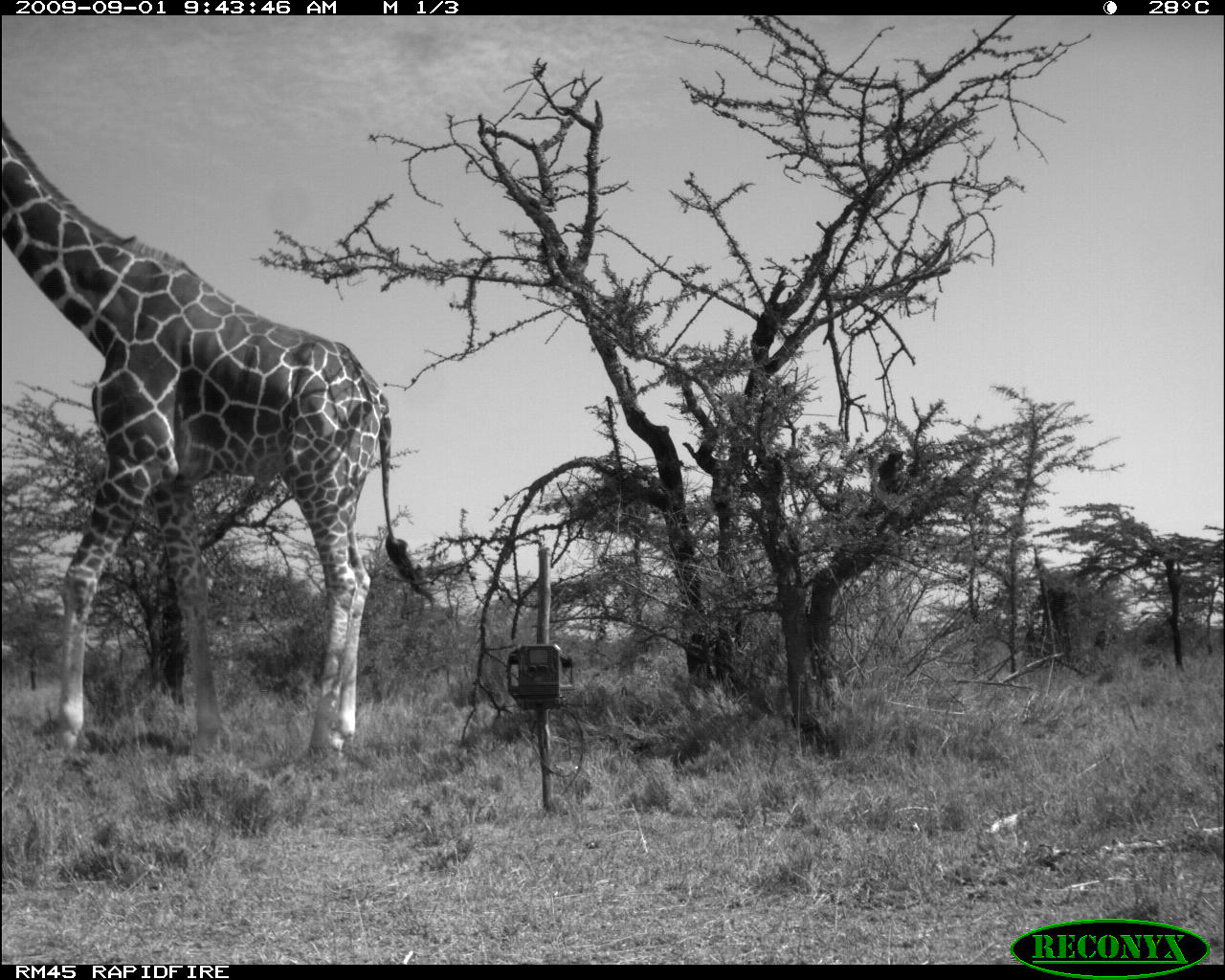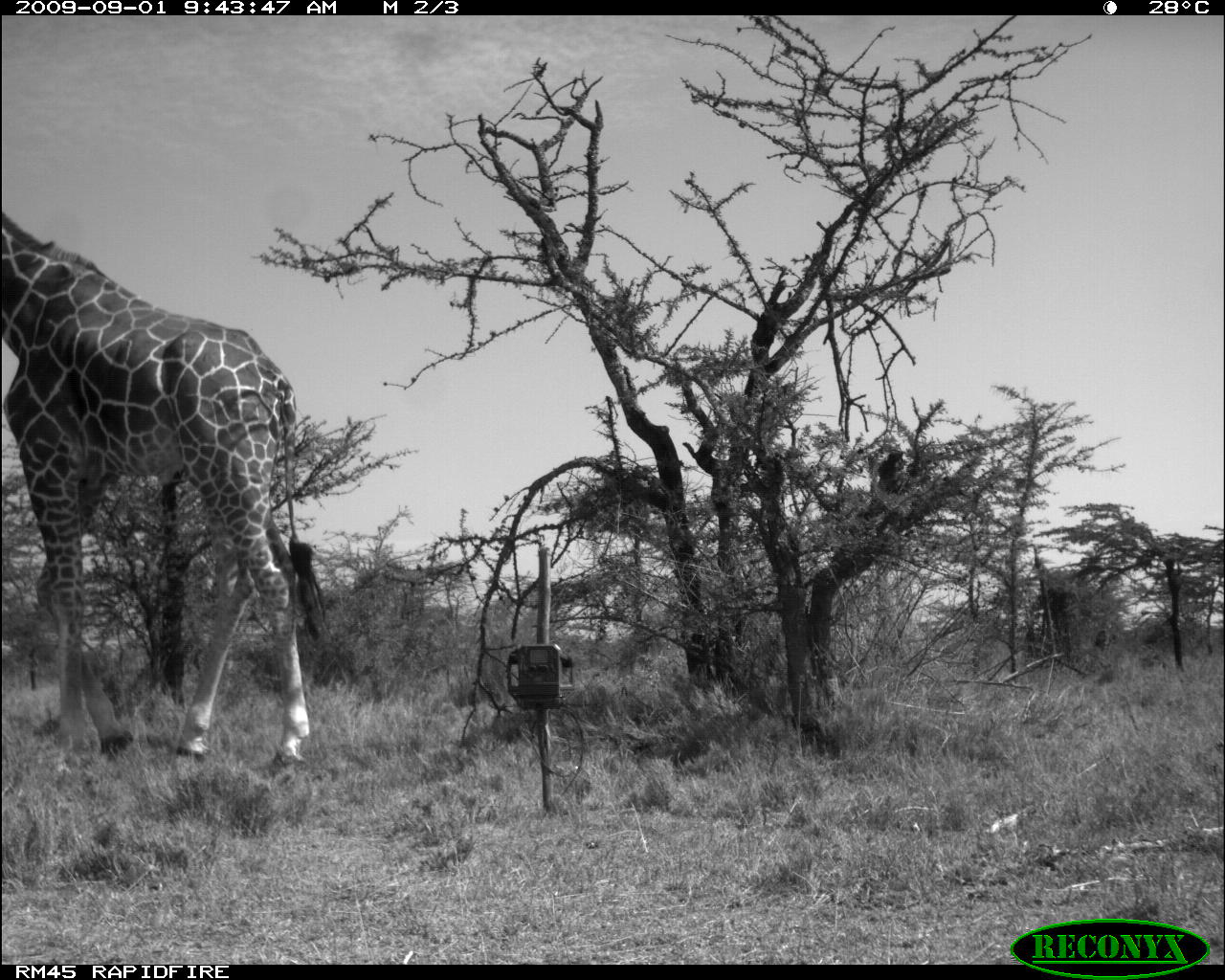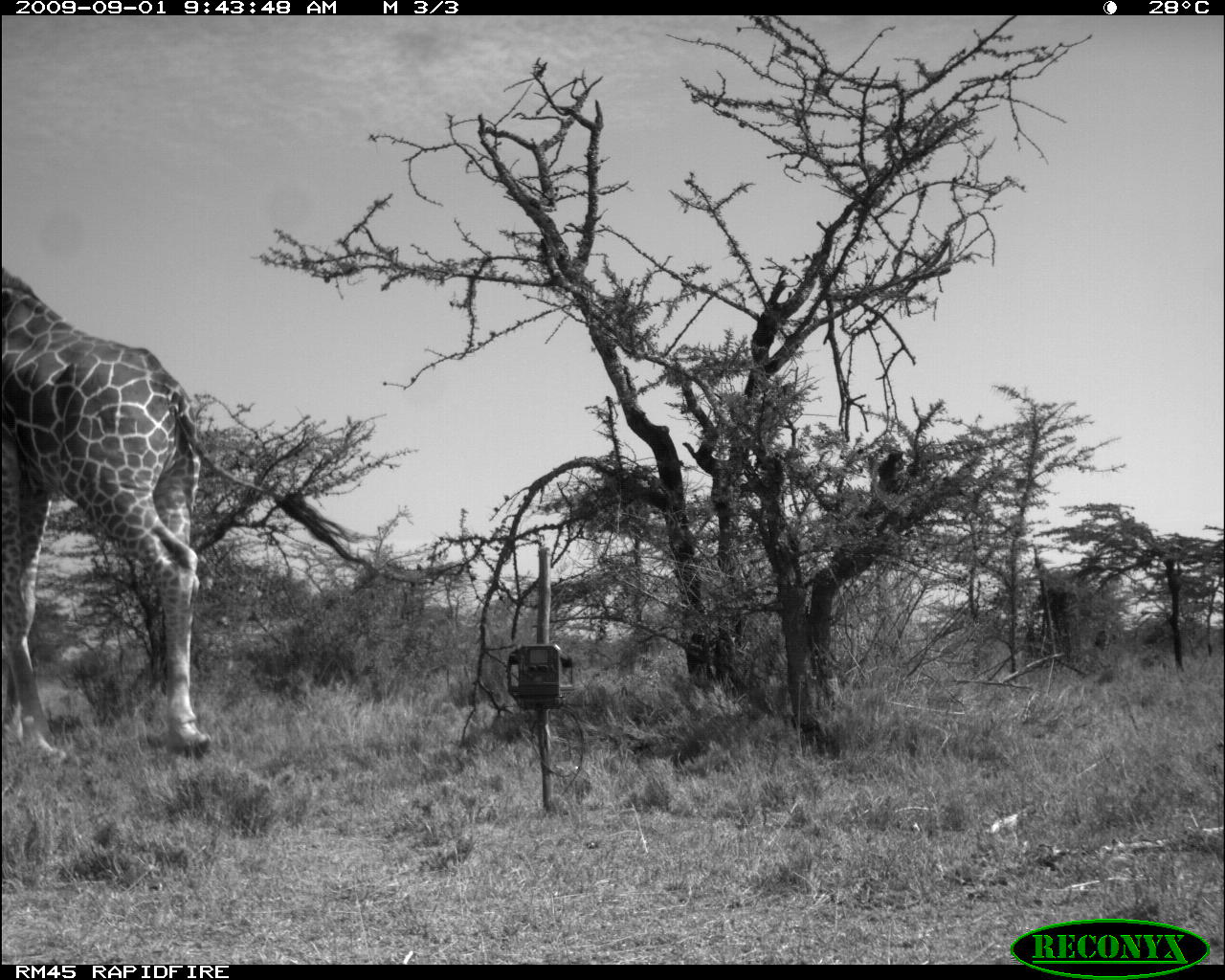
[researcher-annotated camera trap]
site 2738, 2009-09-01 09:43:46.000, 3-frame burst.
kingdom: Animalia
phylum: Chordata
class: Mammalia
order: Artiodactyla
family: Giraffidae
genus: Giraffa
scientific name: Giraffa camelopardalis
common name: giraffe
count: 1